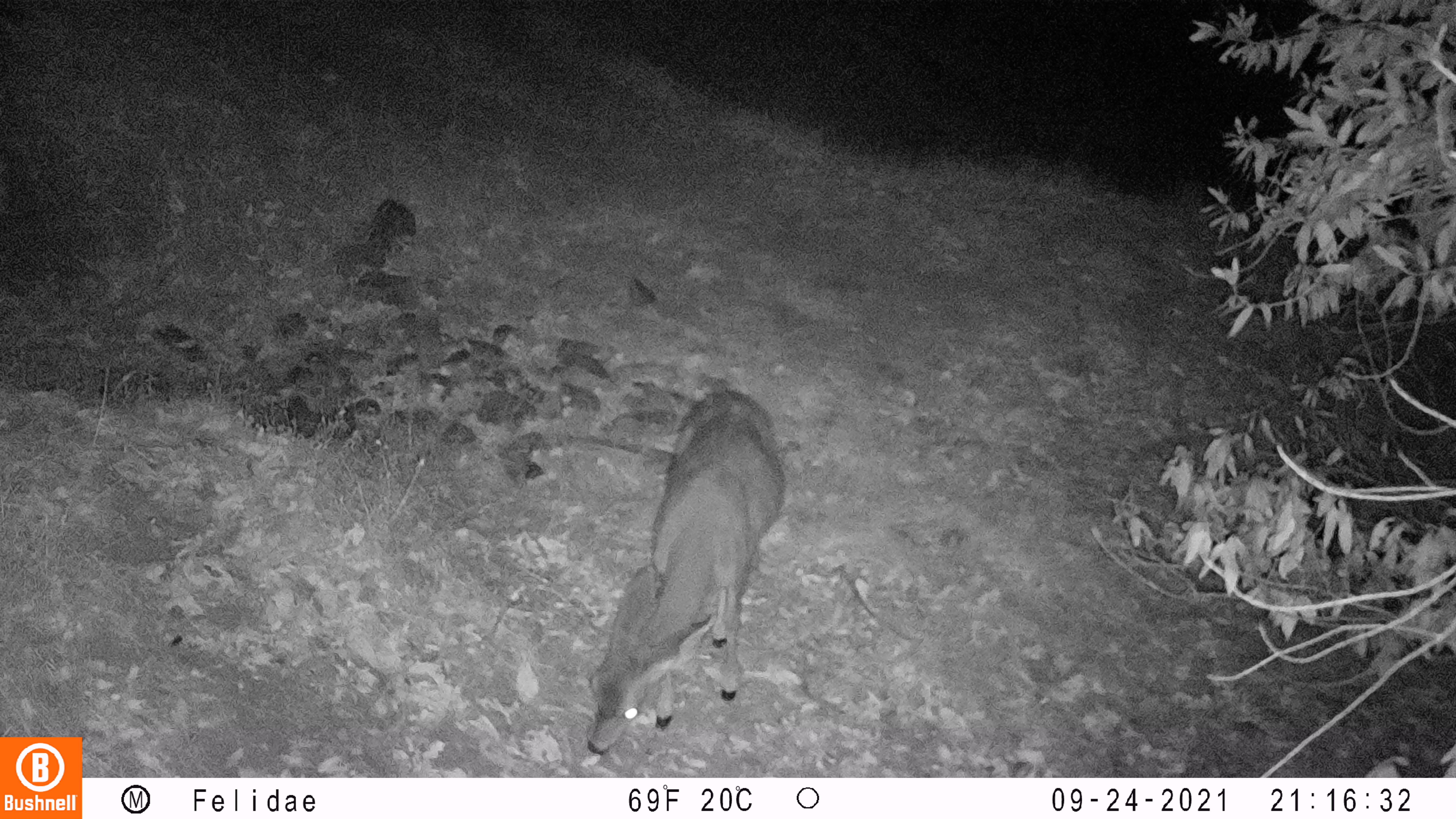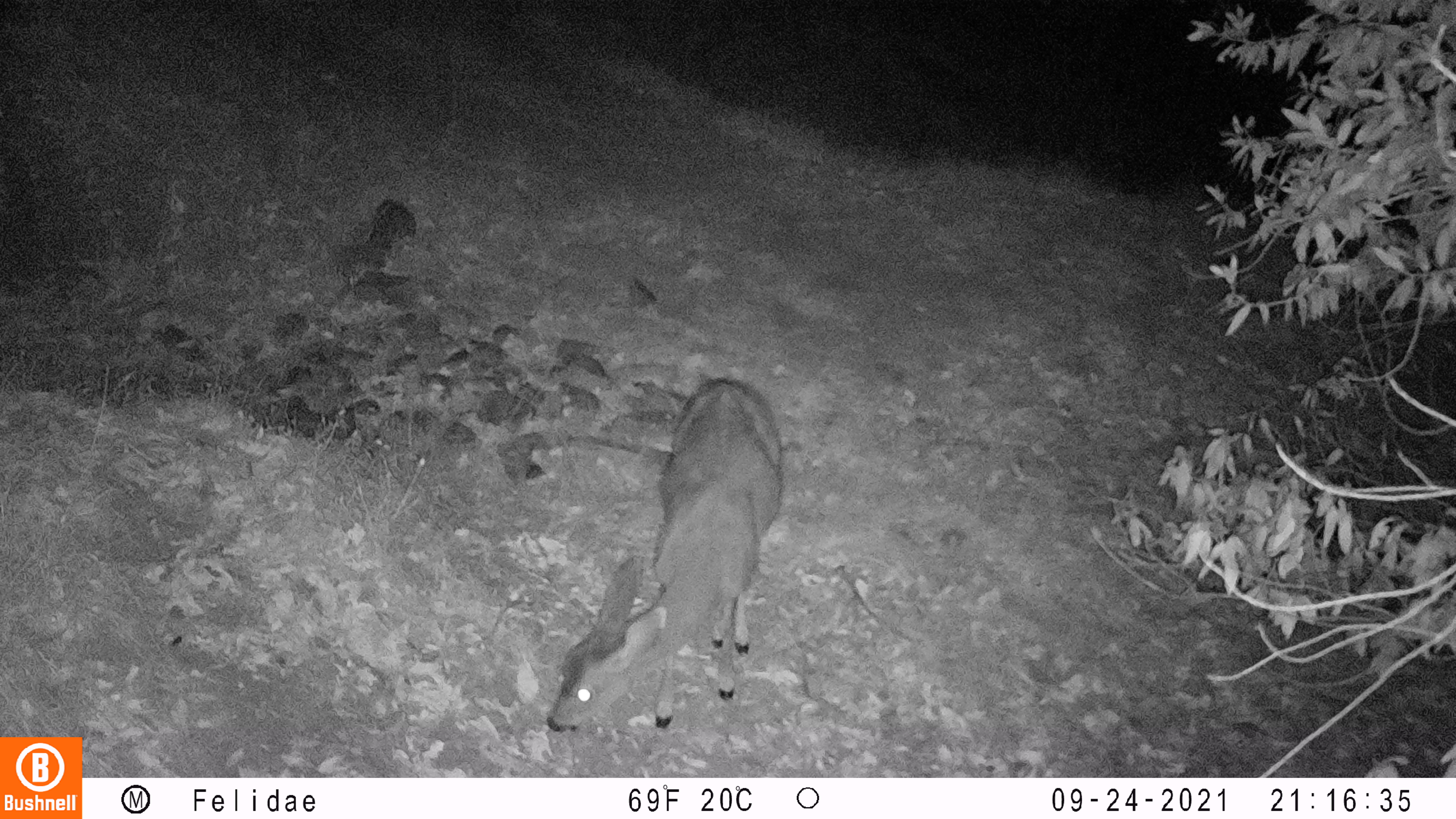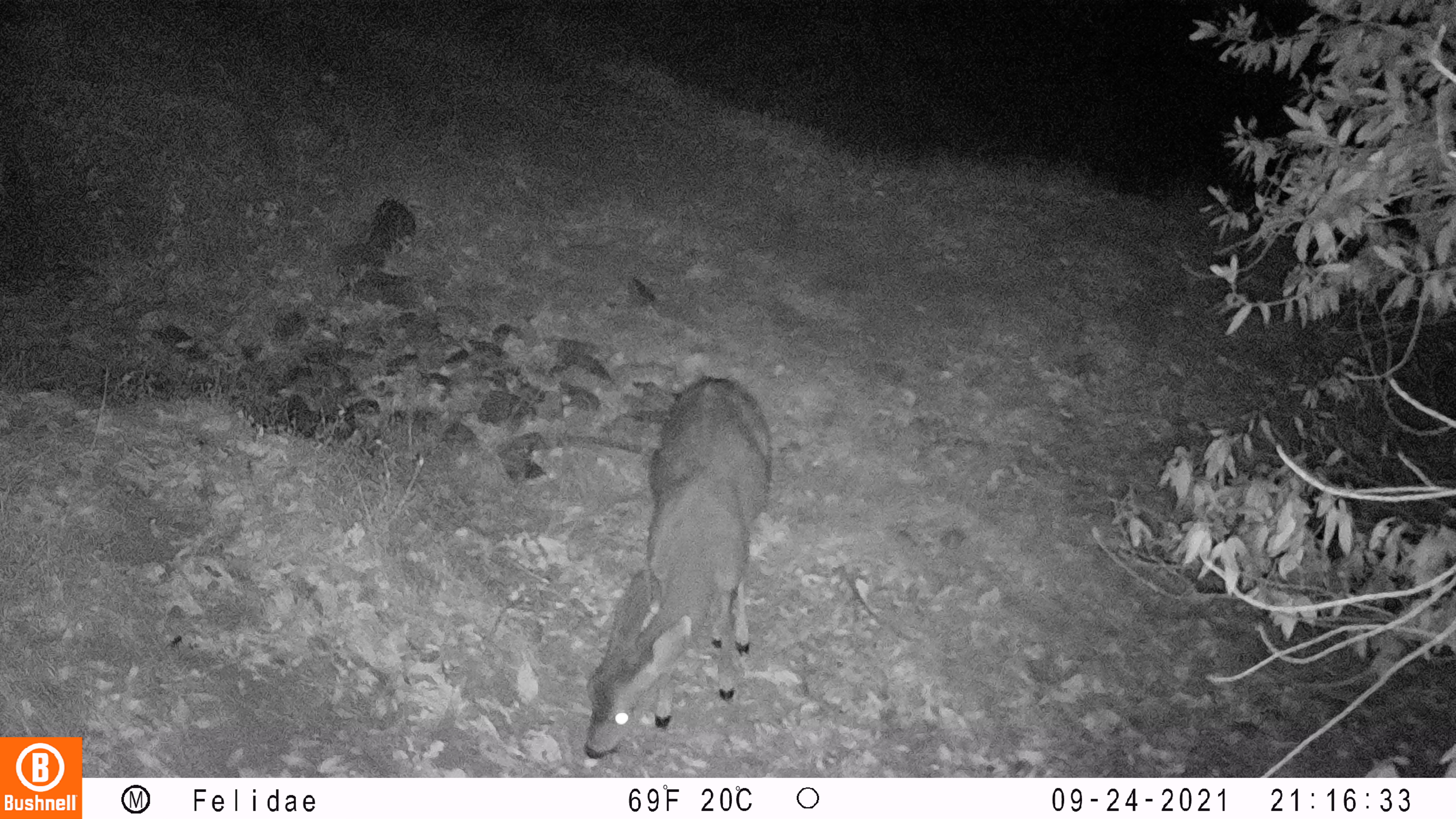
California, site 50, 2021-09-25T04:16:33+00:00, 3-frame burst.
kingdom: Animalia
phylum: Chordata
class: Mammalia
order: Artiodactyla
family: Cervidae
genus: Odocoileus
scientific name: Odocoileus hemionus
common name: mule deer